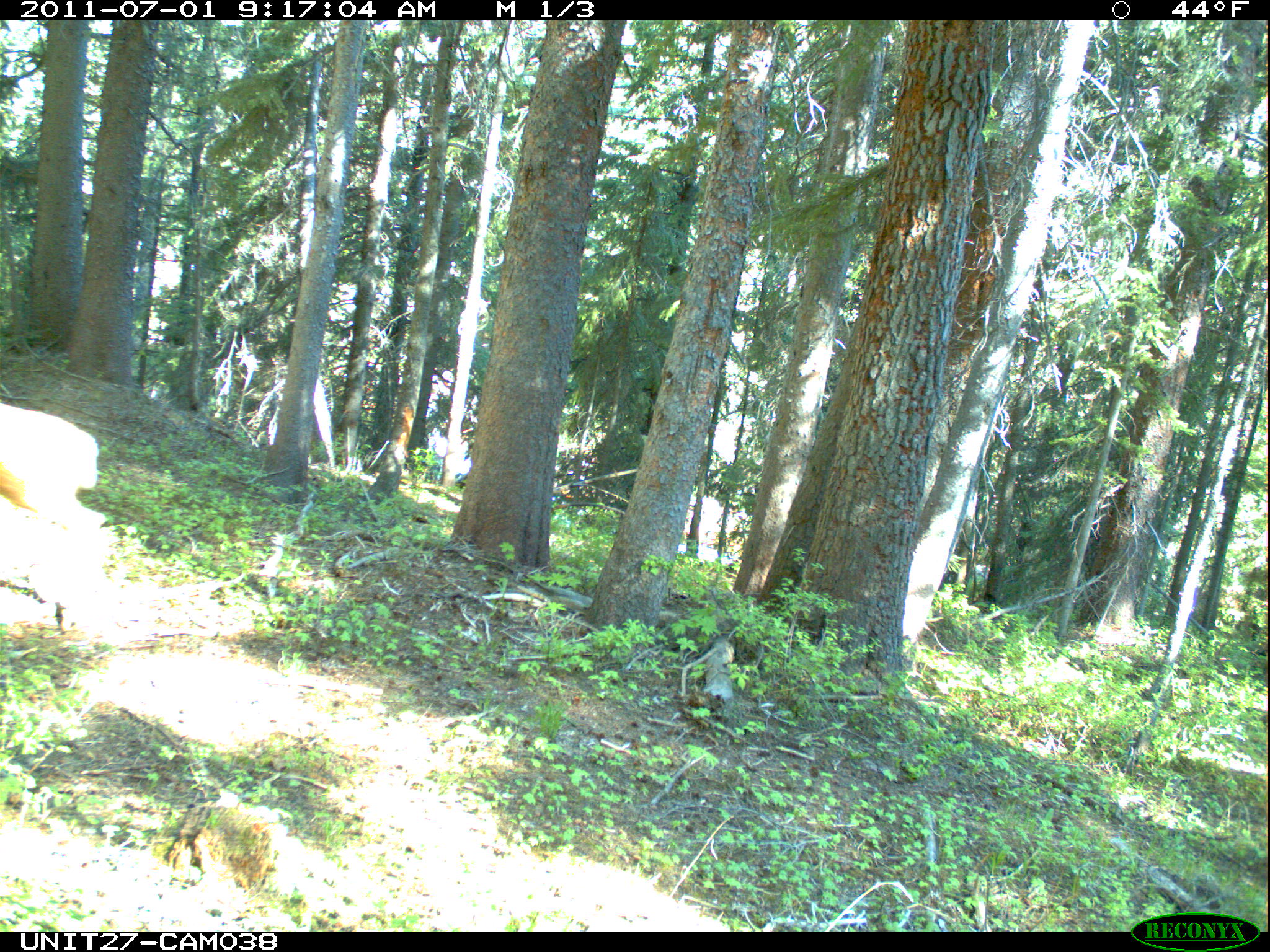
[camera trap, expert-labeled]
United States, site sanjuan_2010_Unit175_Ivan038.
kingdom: Animalia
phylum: Chordata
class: Mammalia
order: Artiodactyla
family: Cervidae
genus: Odocoileus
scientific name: Odocoileus hemionus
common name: mule deer